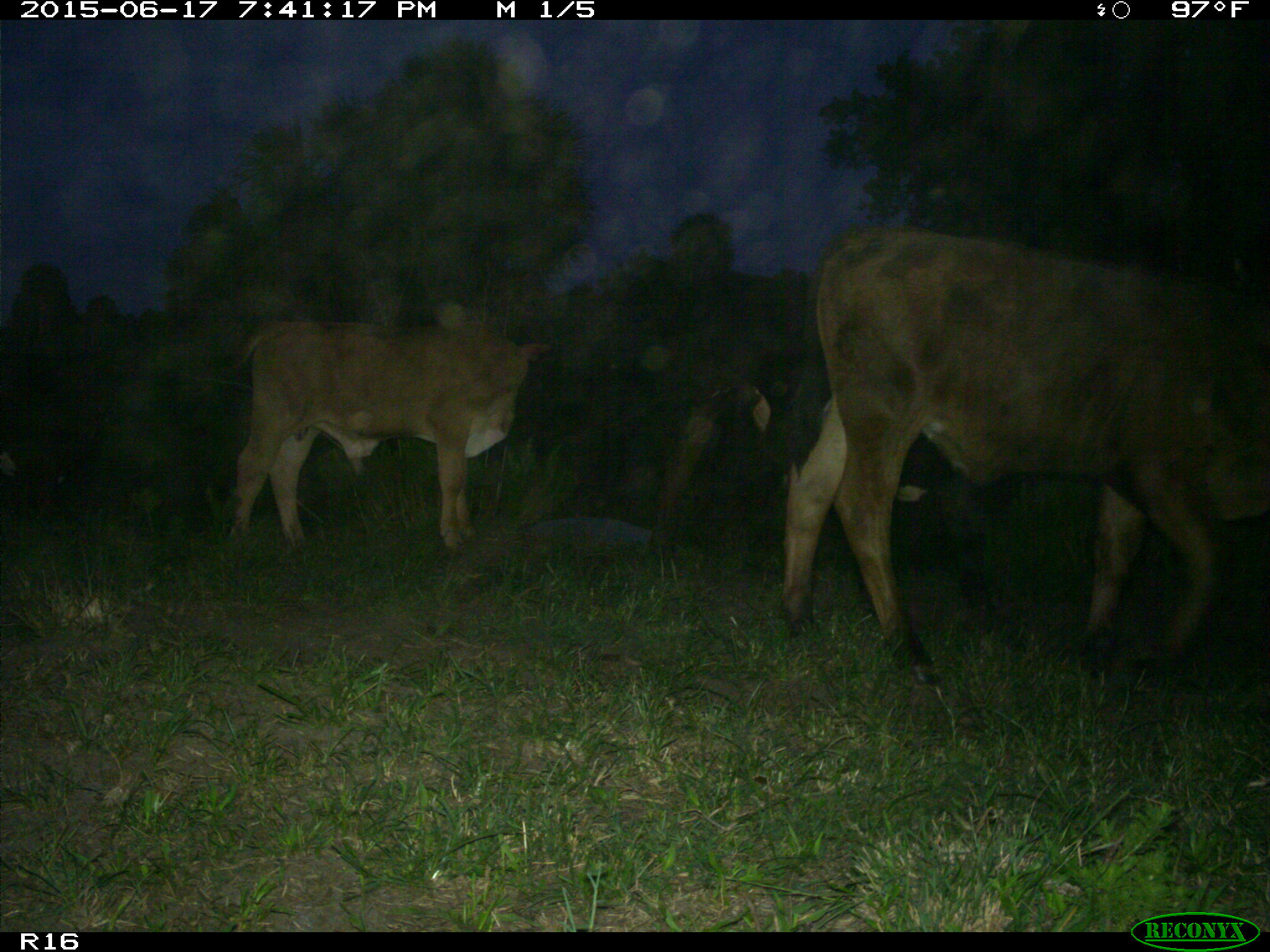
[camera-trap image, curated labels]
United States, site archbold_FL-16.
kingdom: Animalia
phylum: Chordata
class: Mammalia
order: Artiodactyla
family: Bovidae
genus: Bos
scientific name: Bos taurus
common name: domestic cow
Bos taurus (domestic cow).